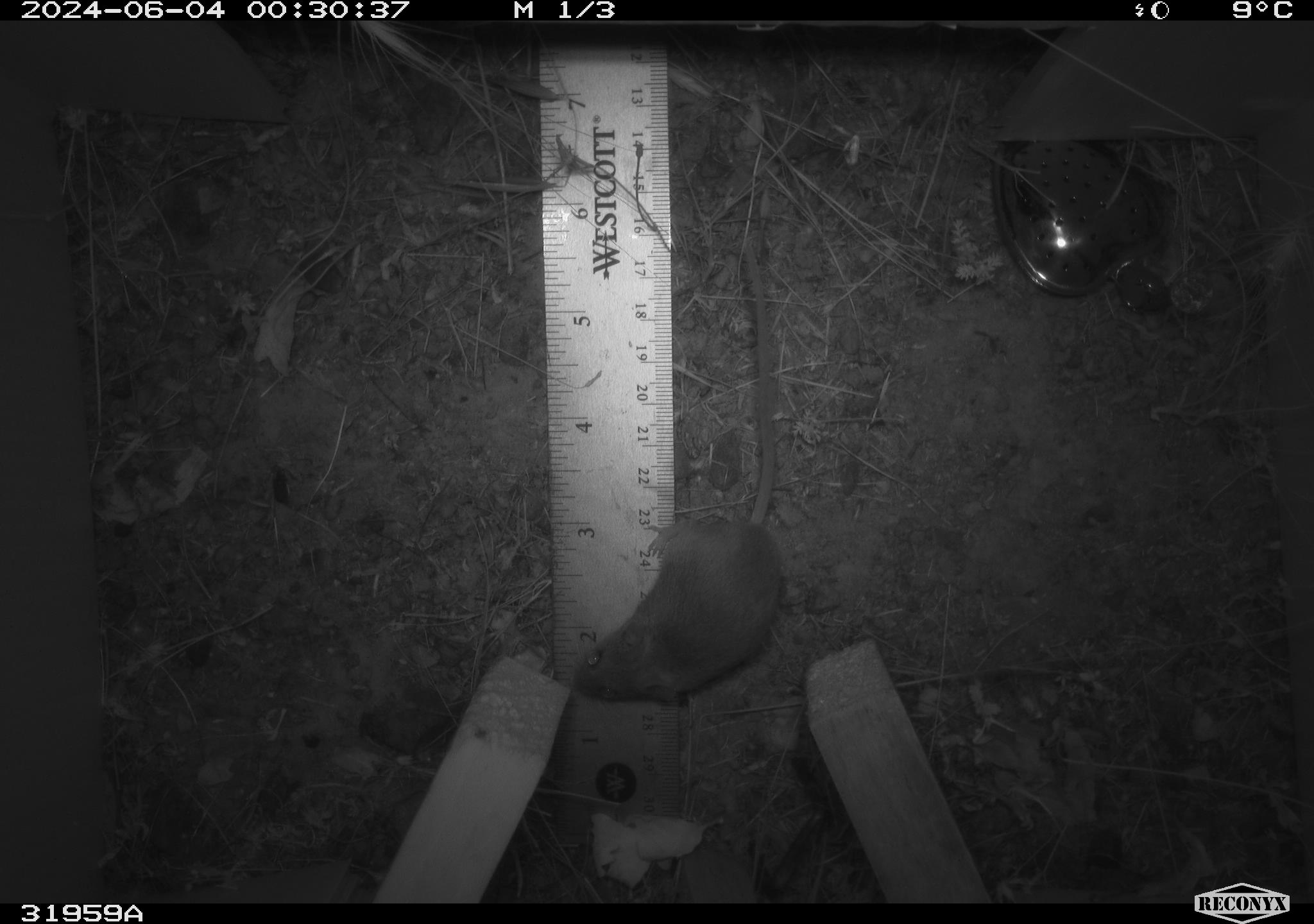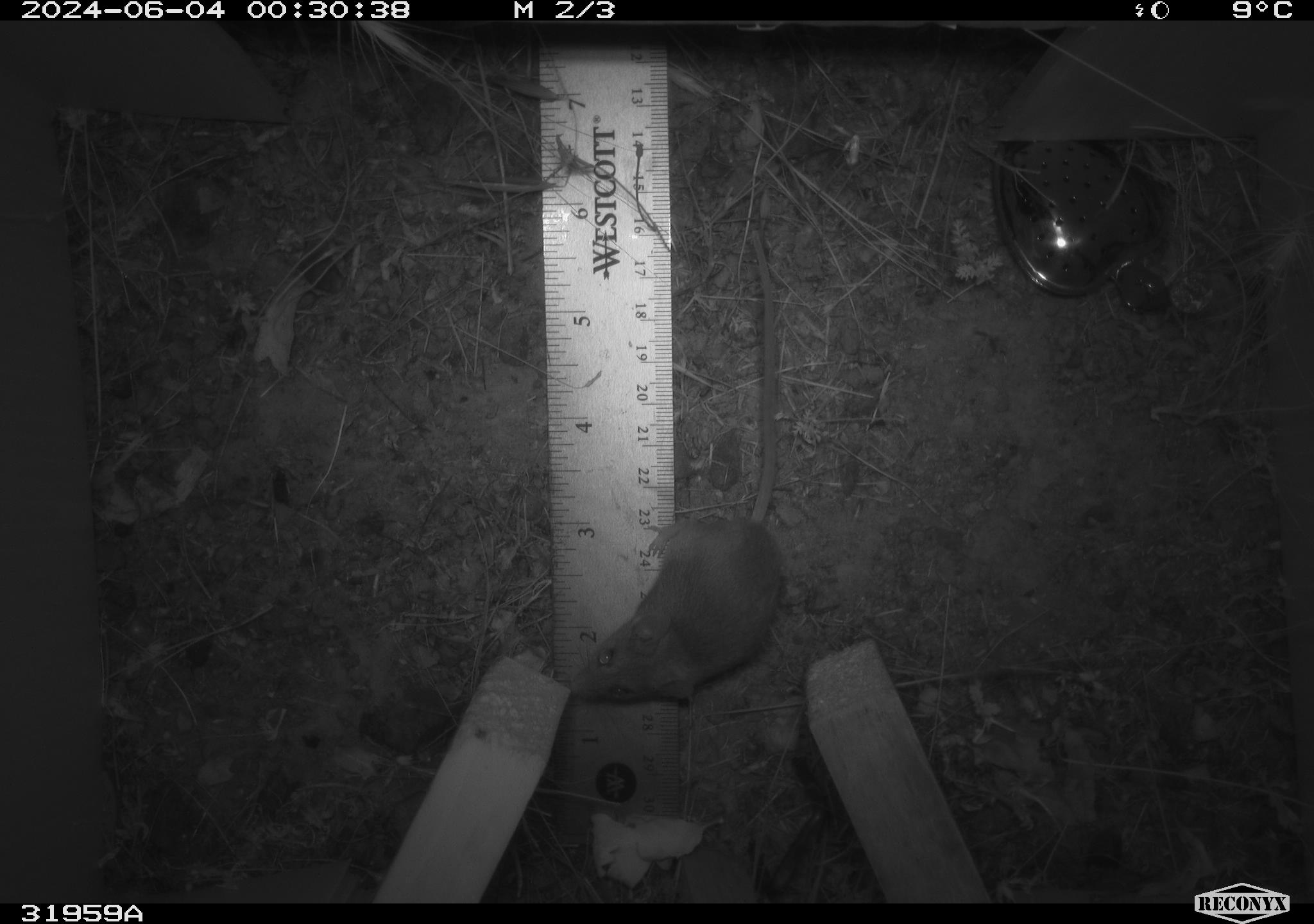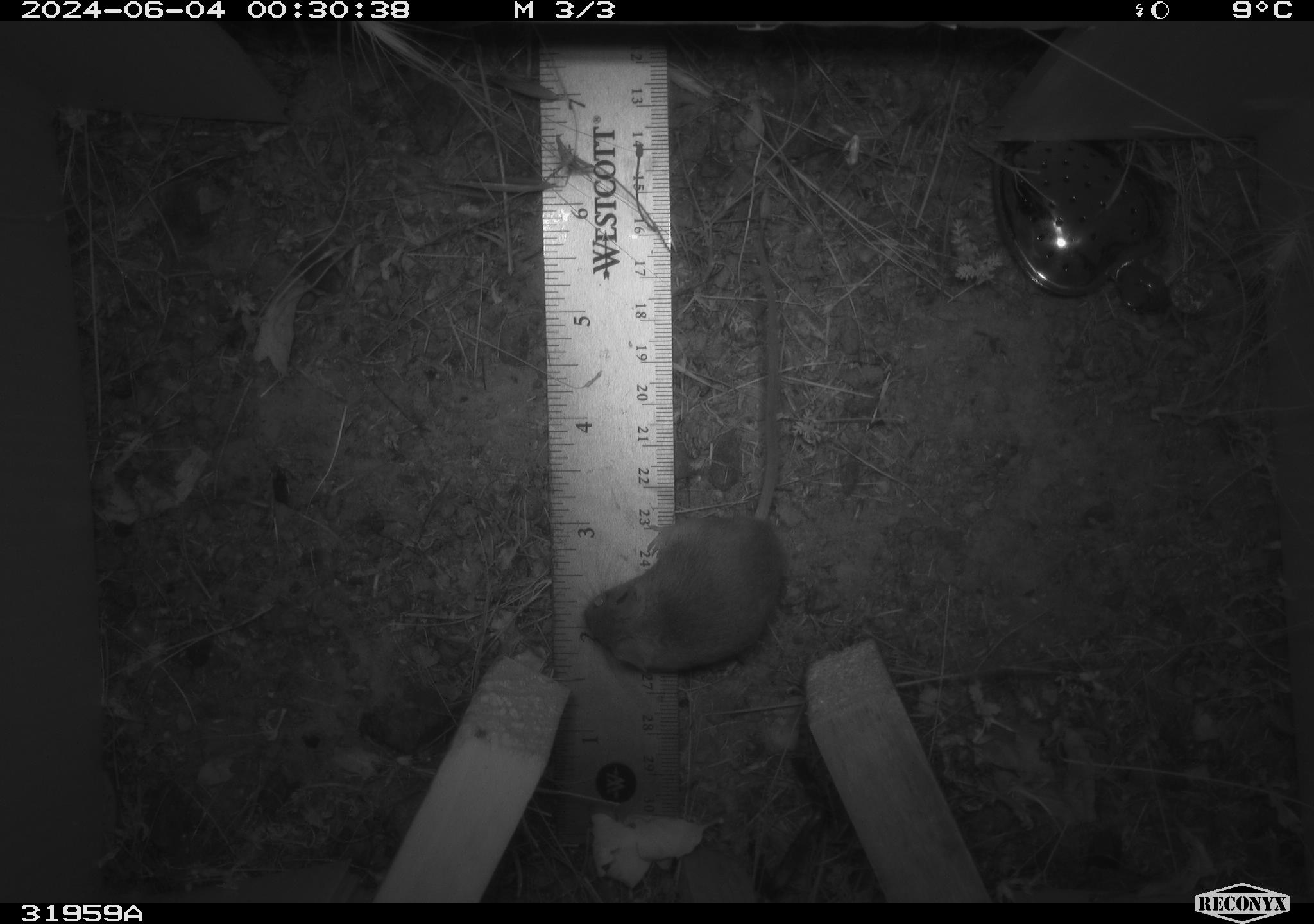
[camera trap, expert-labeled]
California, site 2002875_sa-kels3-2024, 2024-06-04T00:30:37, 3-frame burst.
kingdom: Animalia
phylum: Chordata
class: Mammalia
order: Rodentia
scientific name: Rodentia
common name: rodent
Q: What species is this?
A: Rodent (Rodentia).